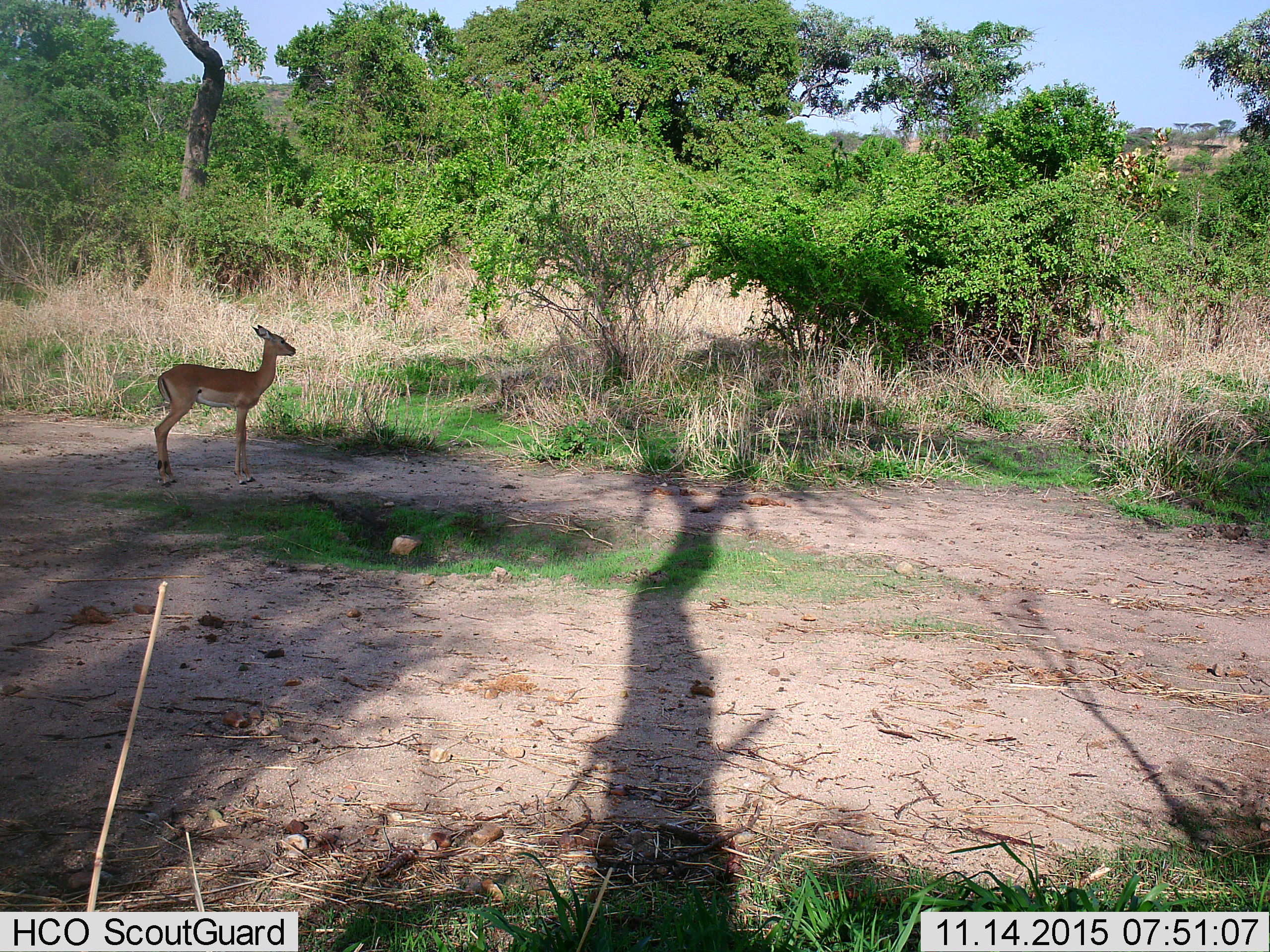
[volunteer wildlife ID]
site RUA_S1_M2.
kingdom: Animalia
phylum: Chordata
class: Mammalia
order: Artiodactyla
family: Bovidae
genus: Aepyceros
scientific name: Aepyceros melampus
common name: impala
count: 1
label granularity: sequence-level